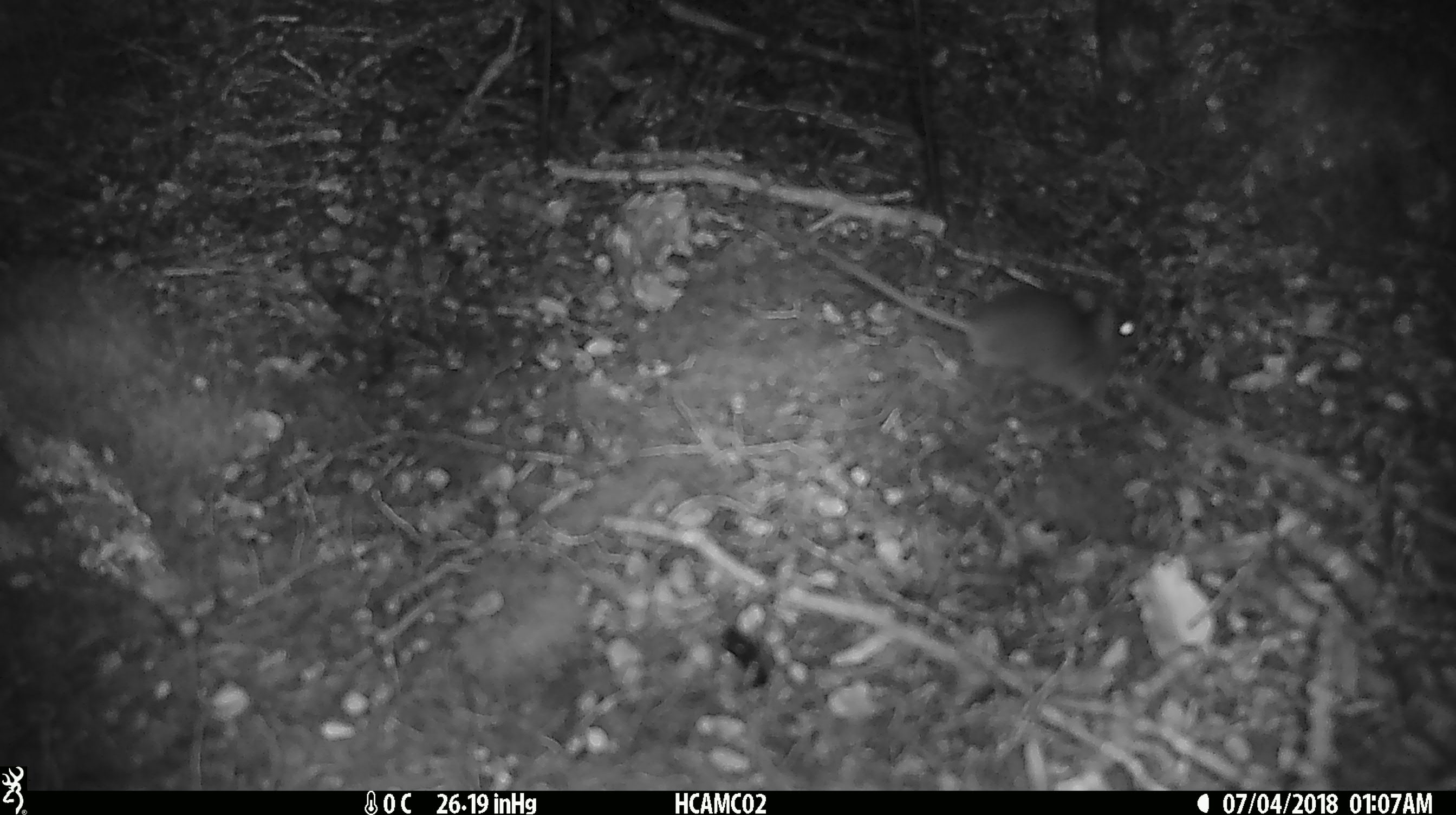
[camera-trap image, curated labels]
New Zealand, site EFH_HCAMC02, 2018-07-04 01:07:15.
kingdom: Animalia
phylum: Chordata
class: Mammalia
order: Rodentia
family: Muridae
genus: Mus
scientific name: Mus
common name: mouse